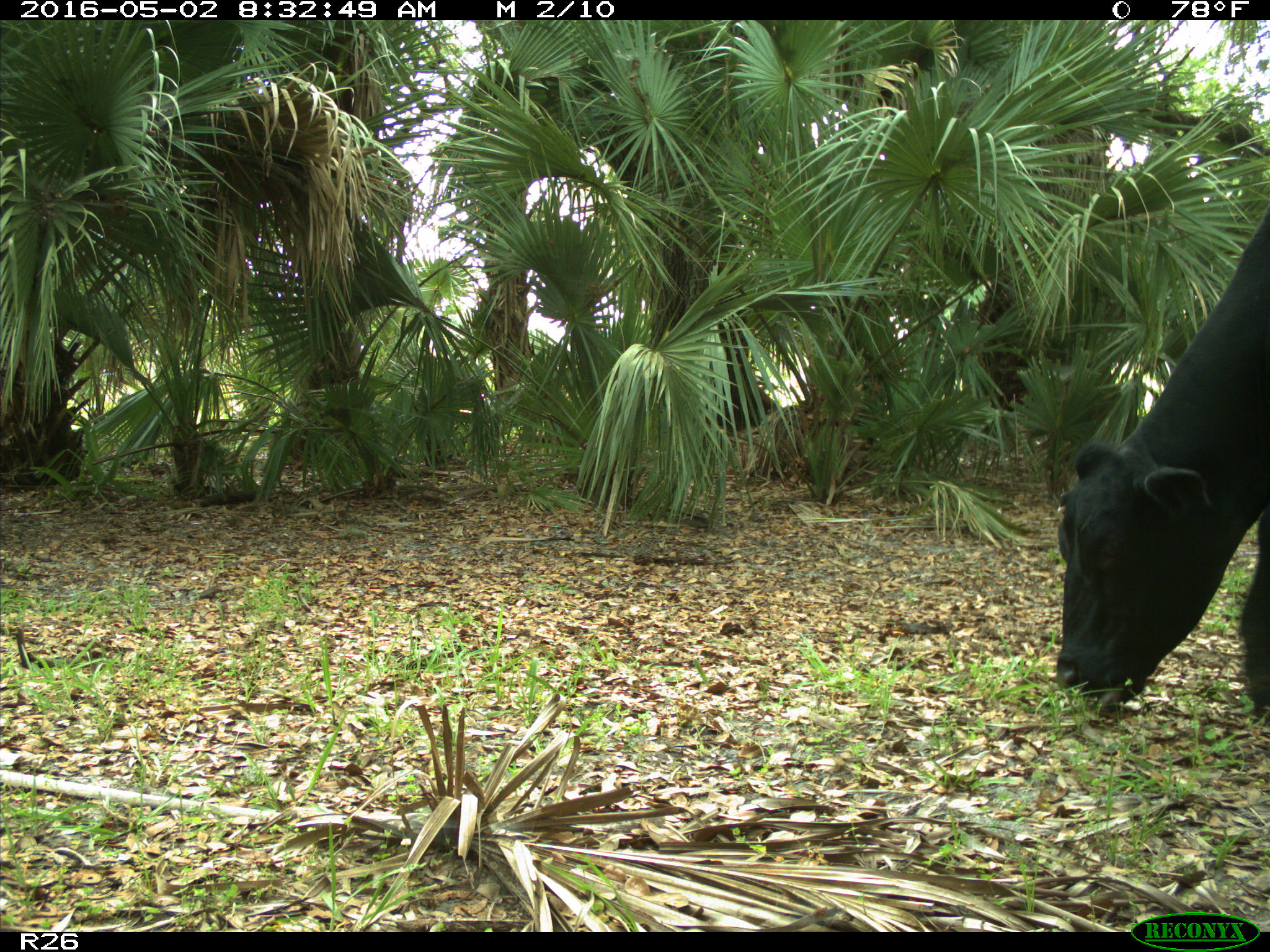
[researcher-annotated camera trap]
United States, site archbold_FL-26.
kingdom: Animalia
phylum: Chordata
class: Mammalia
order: Artiodactyla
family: Bovidae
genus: Bos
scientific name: Bos taurus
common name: domestic cow